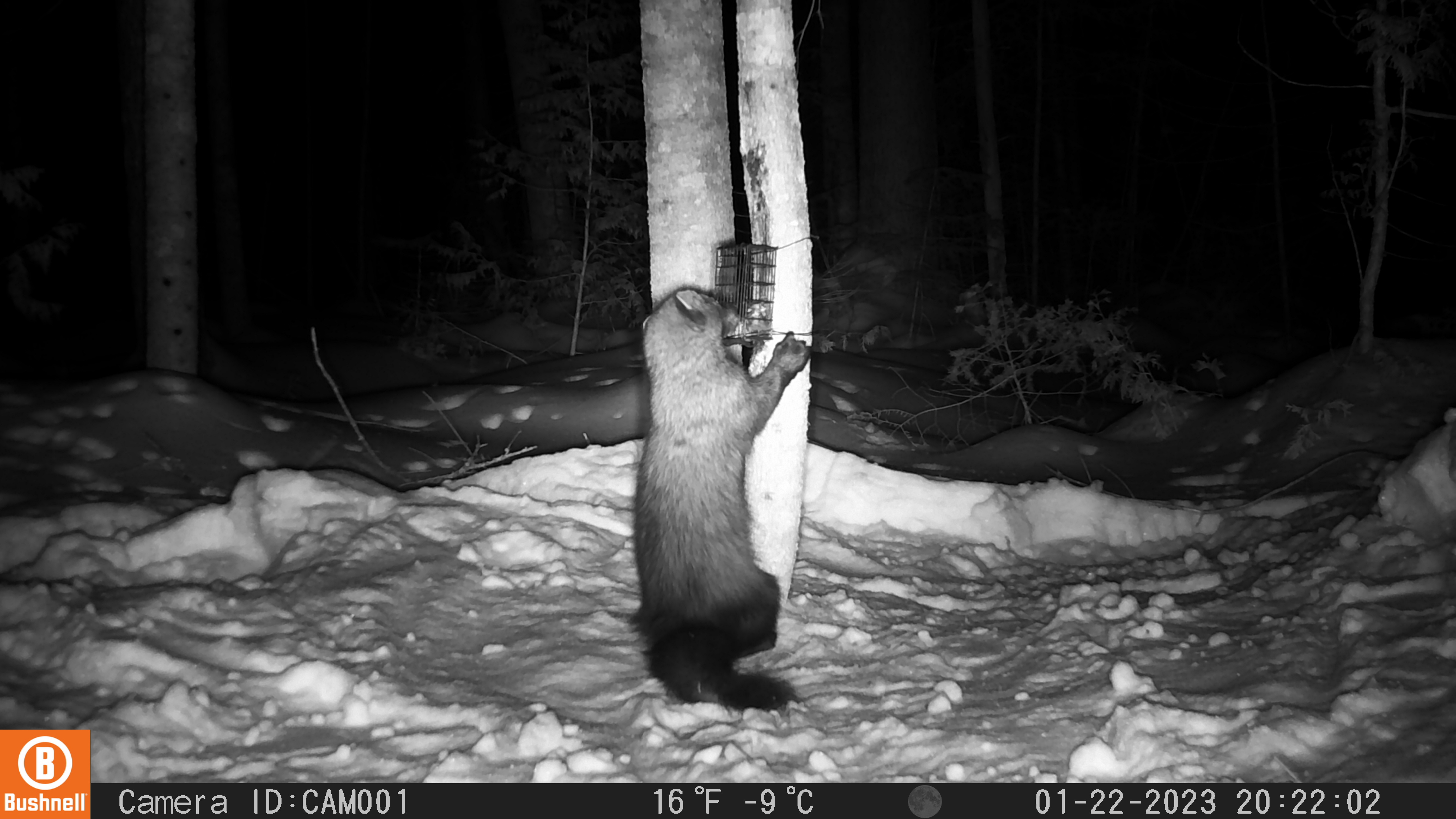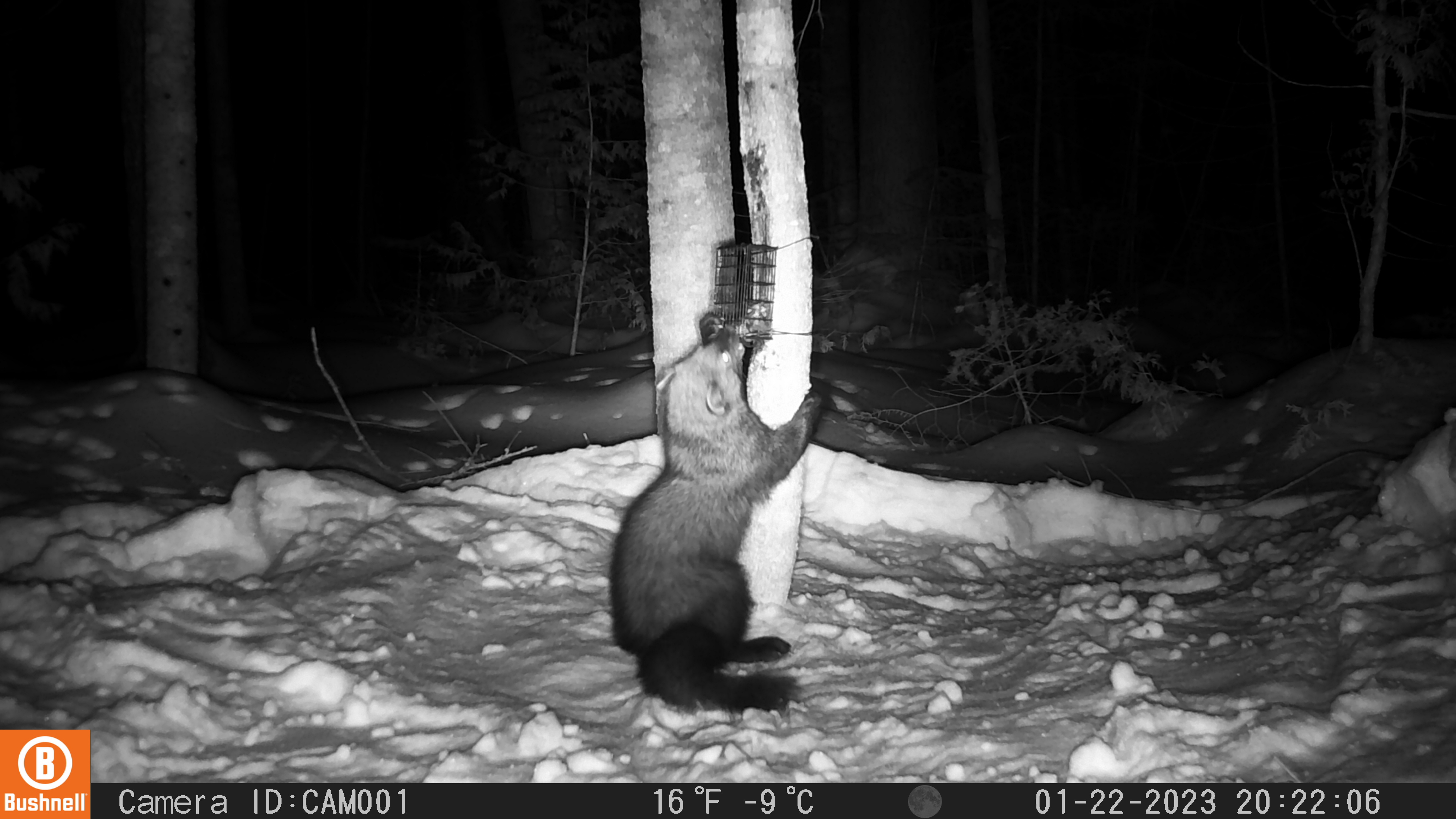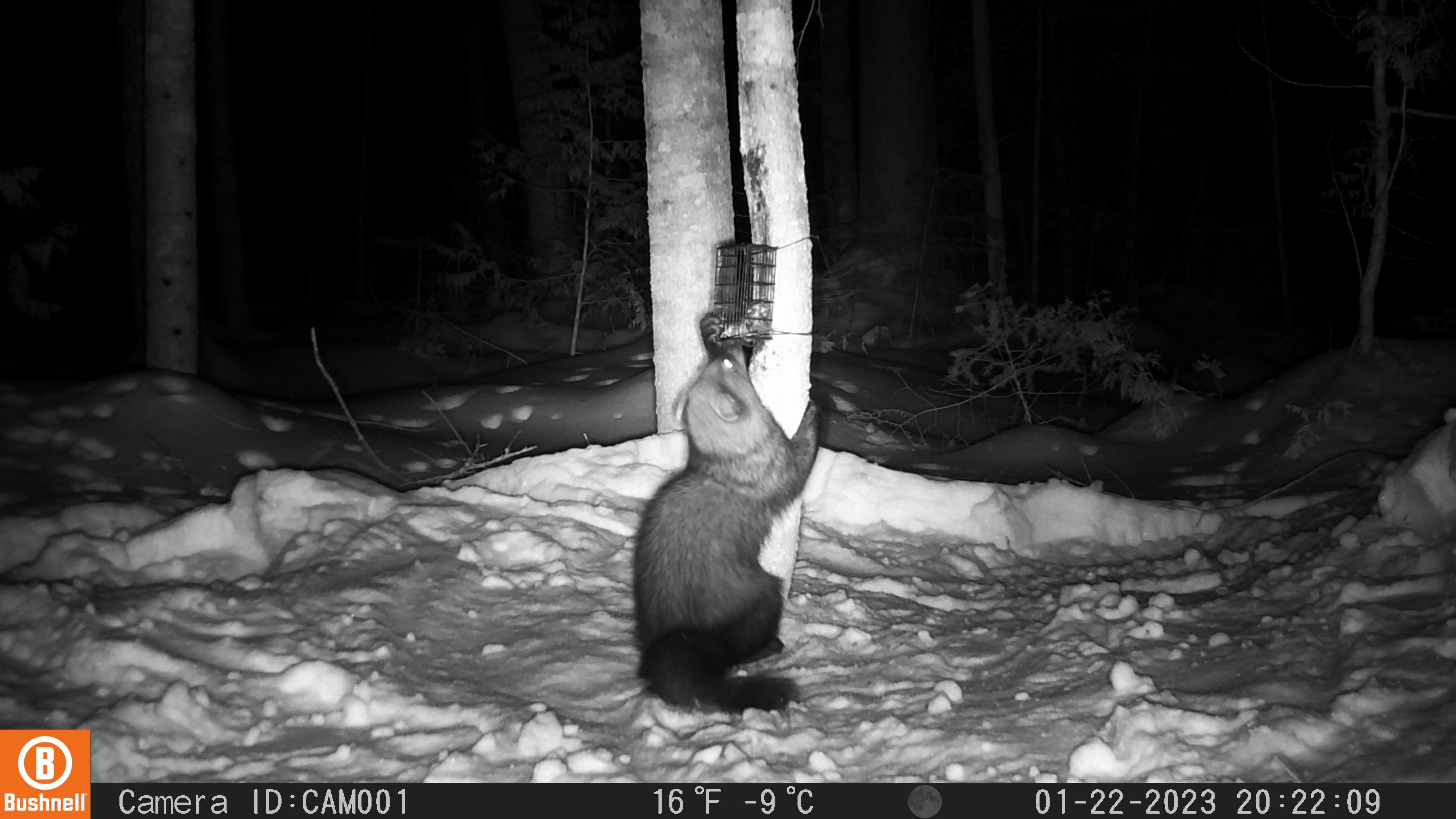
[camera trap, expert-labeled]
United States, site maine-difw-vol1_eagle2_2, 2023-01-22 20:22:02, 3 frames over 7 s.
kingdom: Animalia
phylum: Chordata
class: Mammalia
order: Carnivora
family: Mustelidae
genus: Pekania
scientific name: Pekania pennanti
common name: fisher